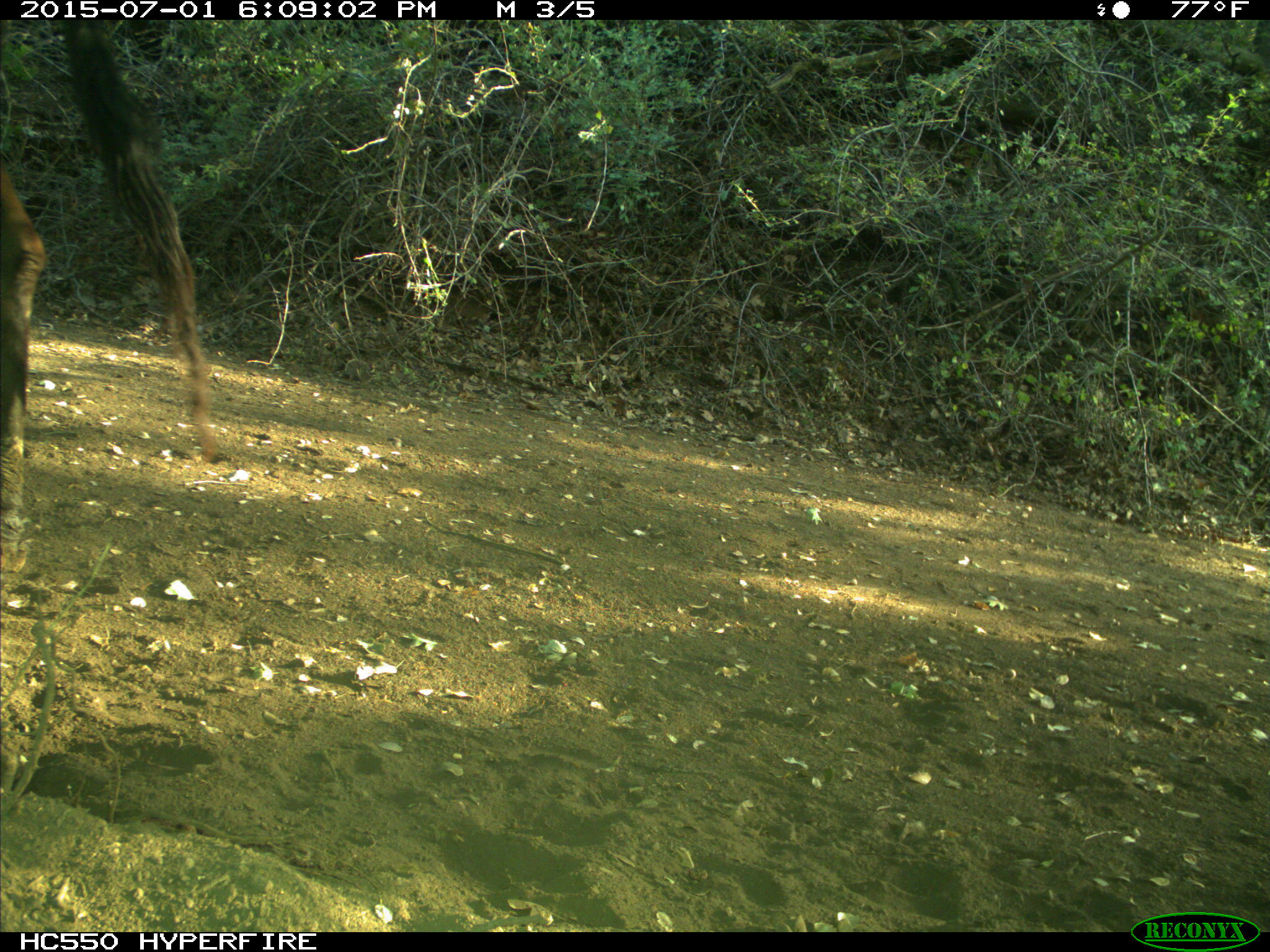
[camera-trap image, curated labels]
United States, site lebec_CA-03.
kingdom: Animalia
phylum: Chordata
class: Mammalia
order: Artiodactyla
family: Bovidae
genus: Bos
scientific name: Bos taurus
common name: domestic cow